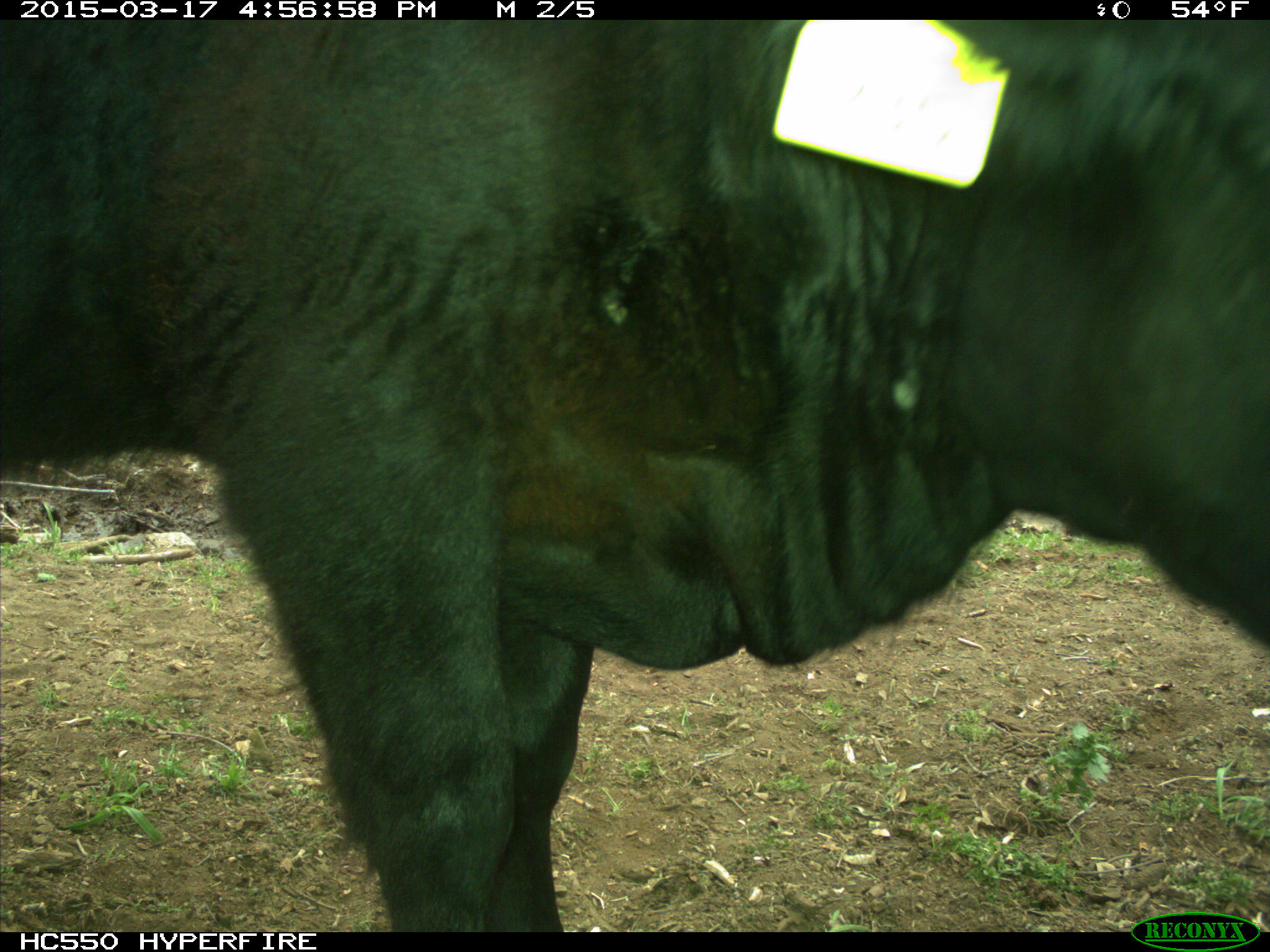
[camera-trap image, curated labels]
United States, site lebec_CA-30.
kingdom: Animalia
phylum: Chordata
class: Mammalia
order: Artiodactyla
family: Bovidae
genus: Bos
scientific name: Bos taurus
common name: domestic cow